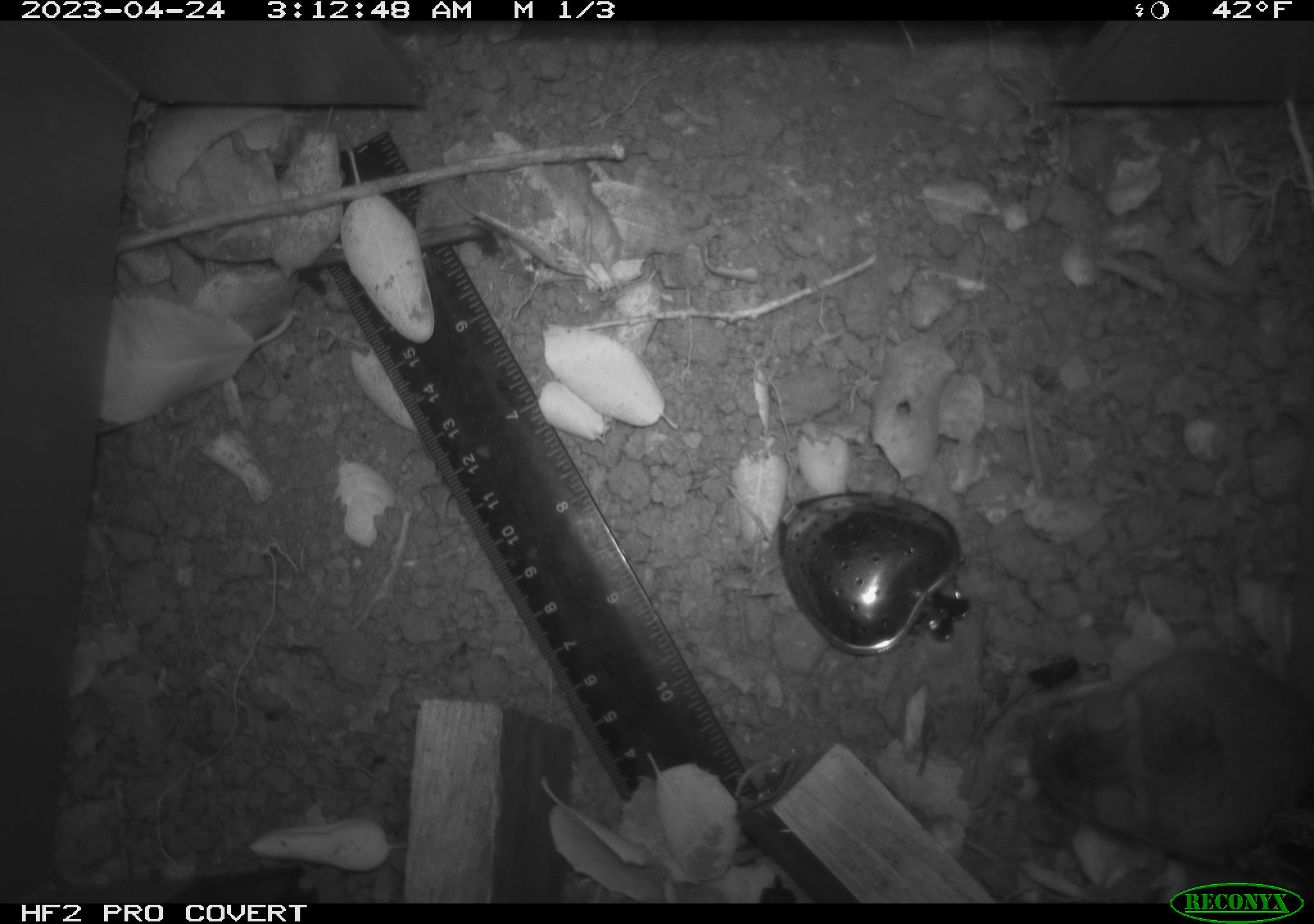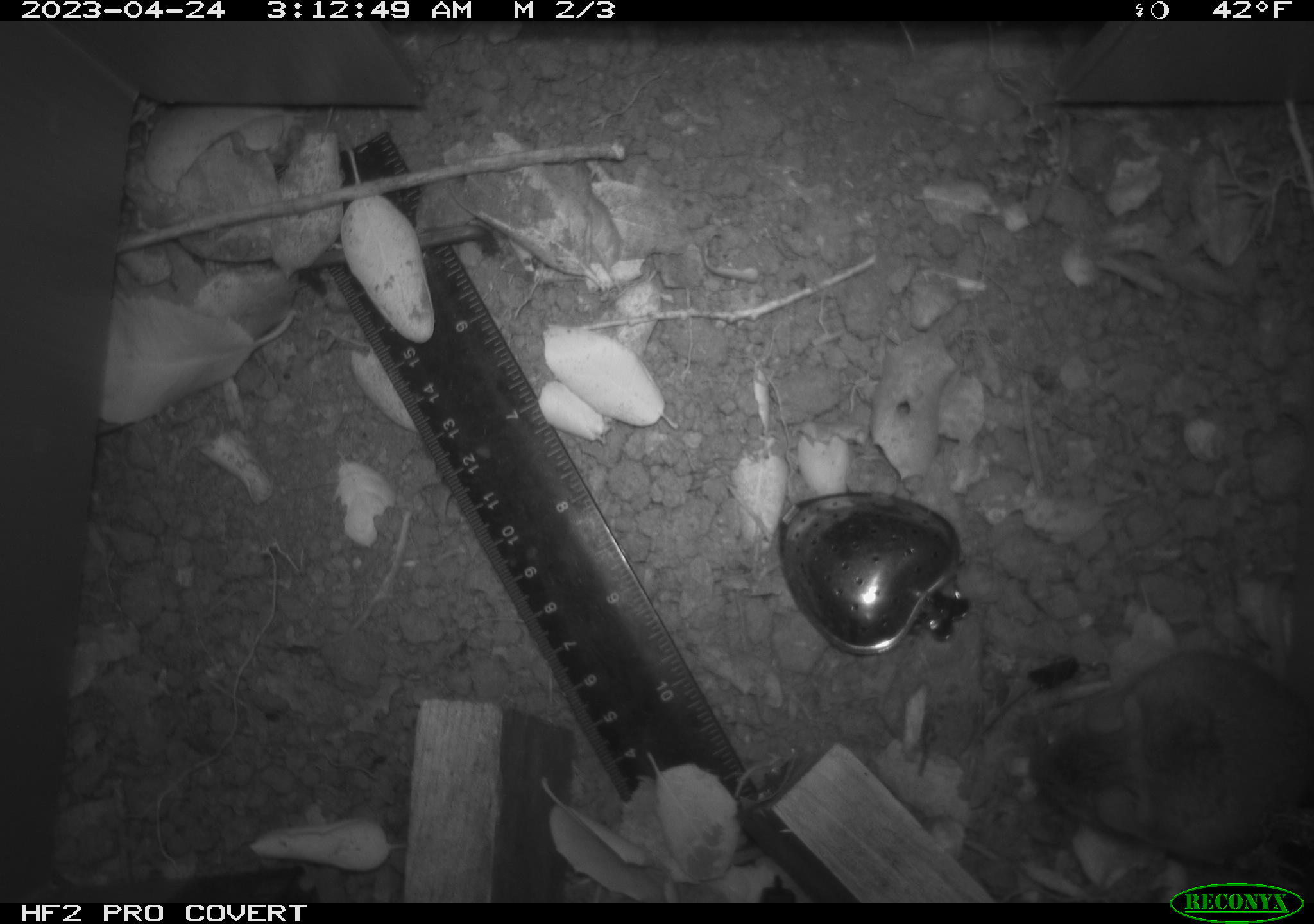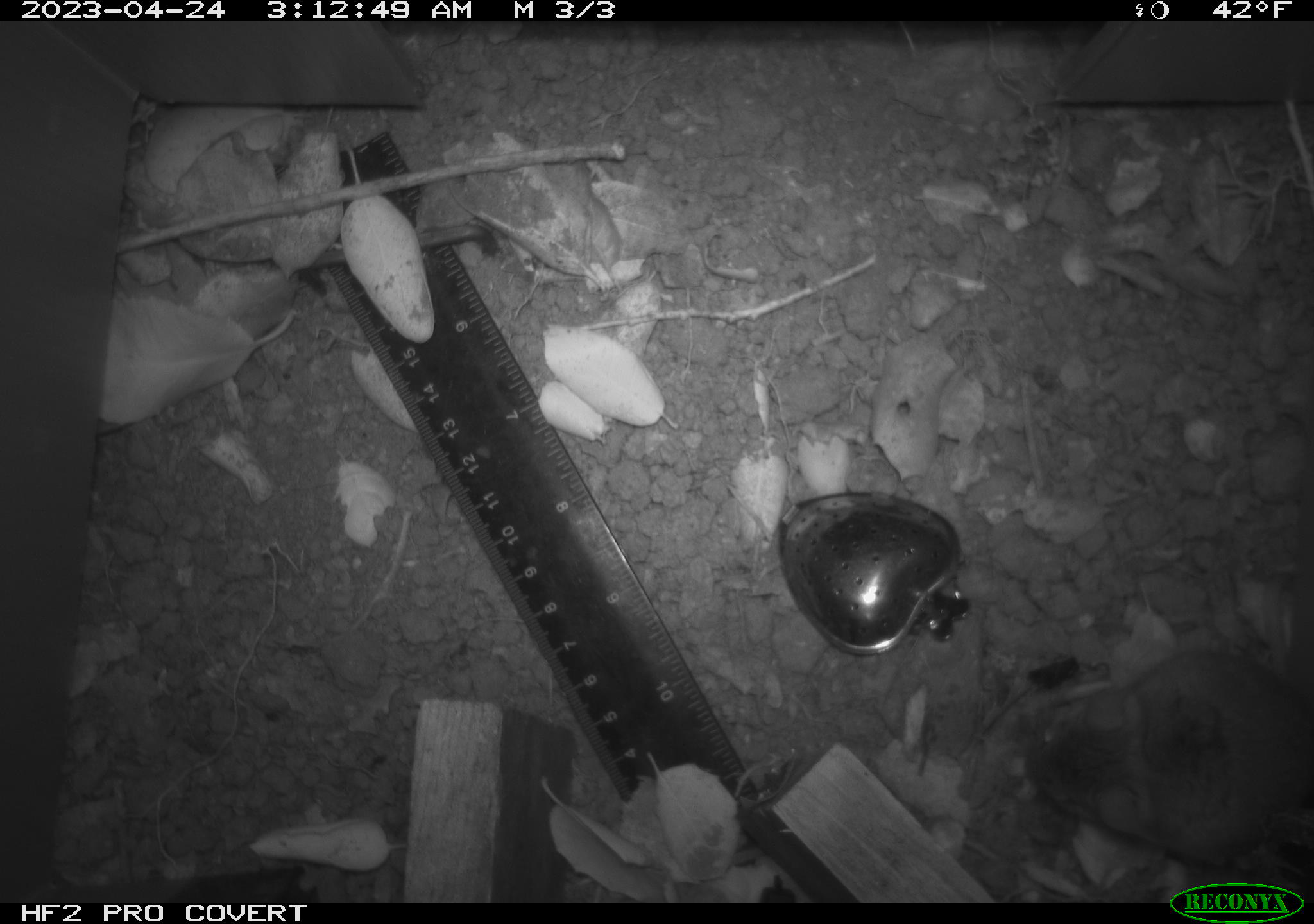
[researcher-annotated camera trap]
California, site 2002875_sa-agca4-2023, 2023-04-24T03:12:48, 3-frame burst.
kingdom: Animalia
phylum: Chordata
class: Mammalia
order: Rodentia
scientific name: Rodentia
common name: mouse species